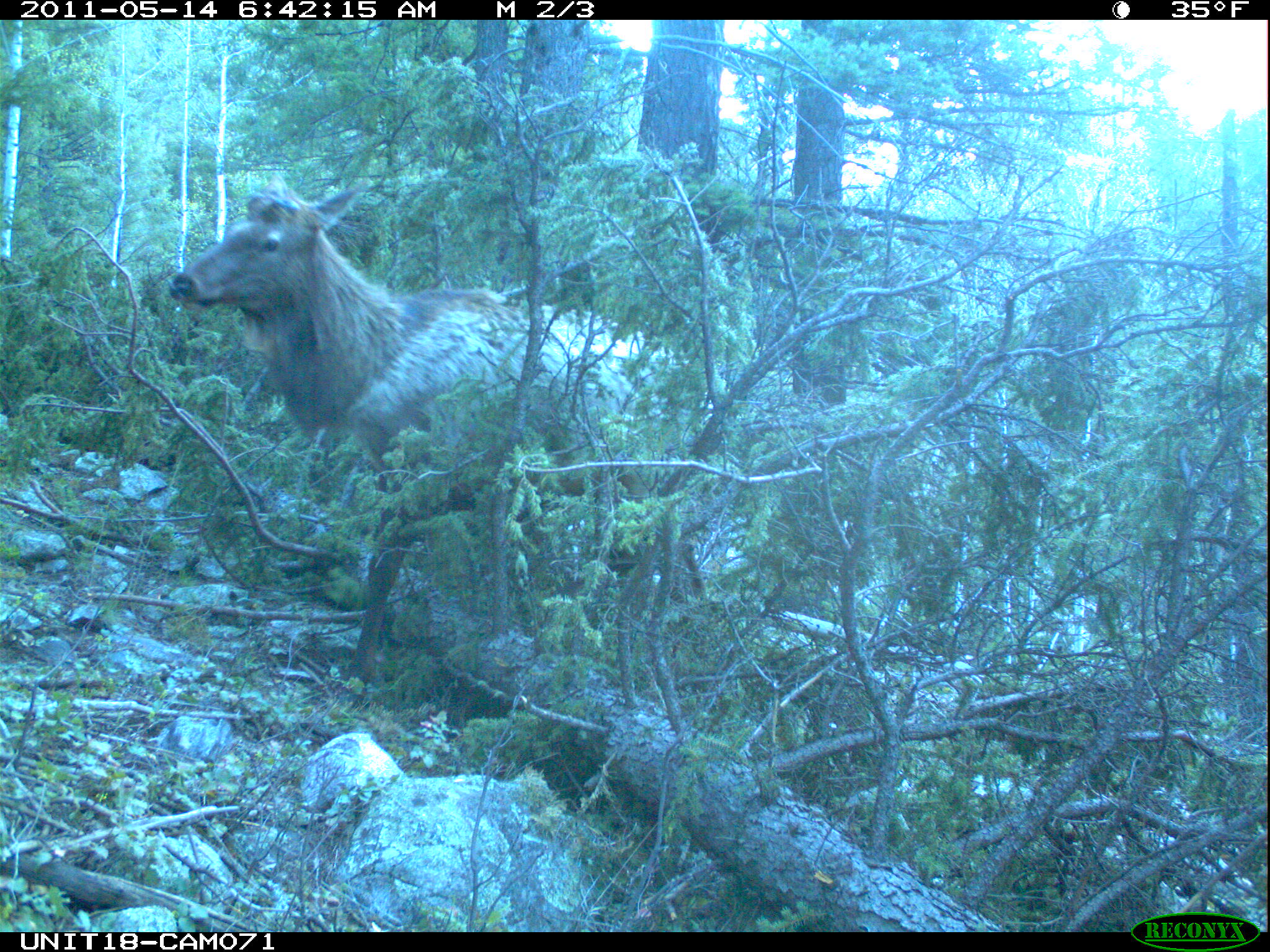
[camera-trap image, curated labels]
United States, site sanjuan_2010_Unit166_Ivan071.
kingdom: Animalia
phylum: Chordata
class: Mammalia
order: Artiodactyla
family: Cervidae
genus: Cervus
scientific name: Cervus elaphus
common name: red deer